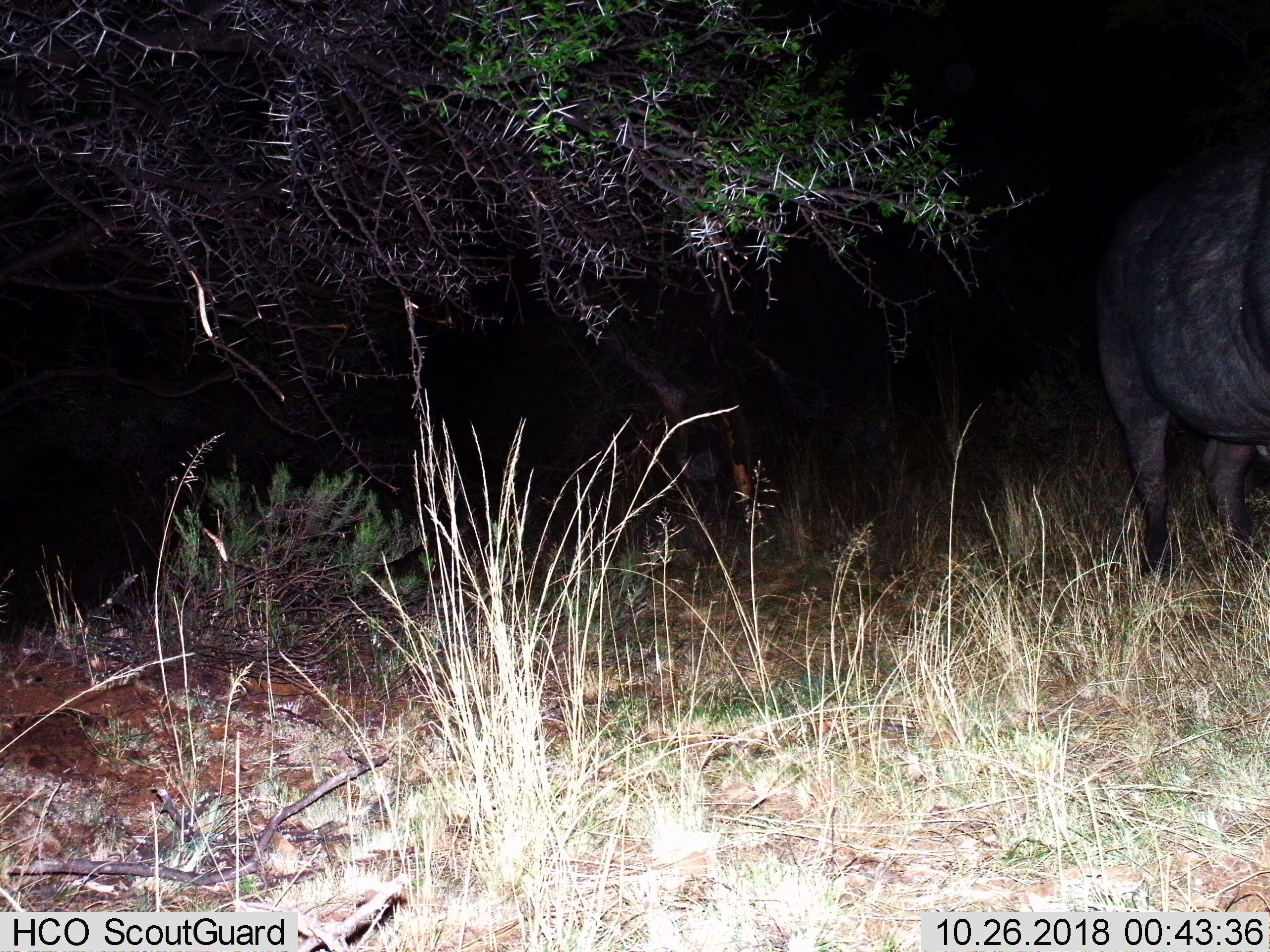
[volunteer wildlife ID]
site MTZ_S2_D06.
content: unidentified animal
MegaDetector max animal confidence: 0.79